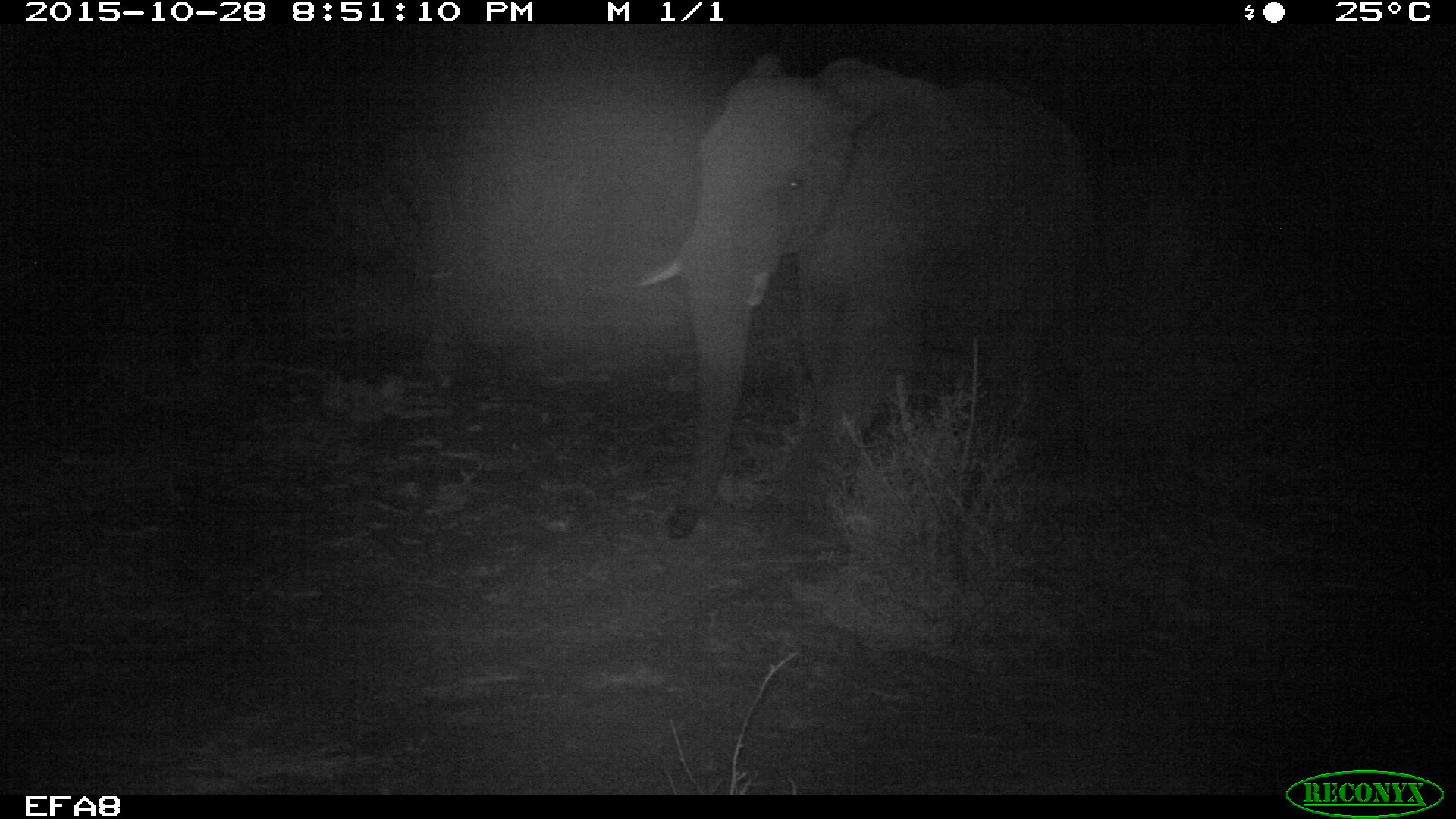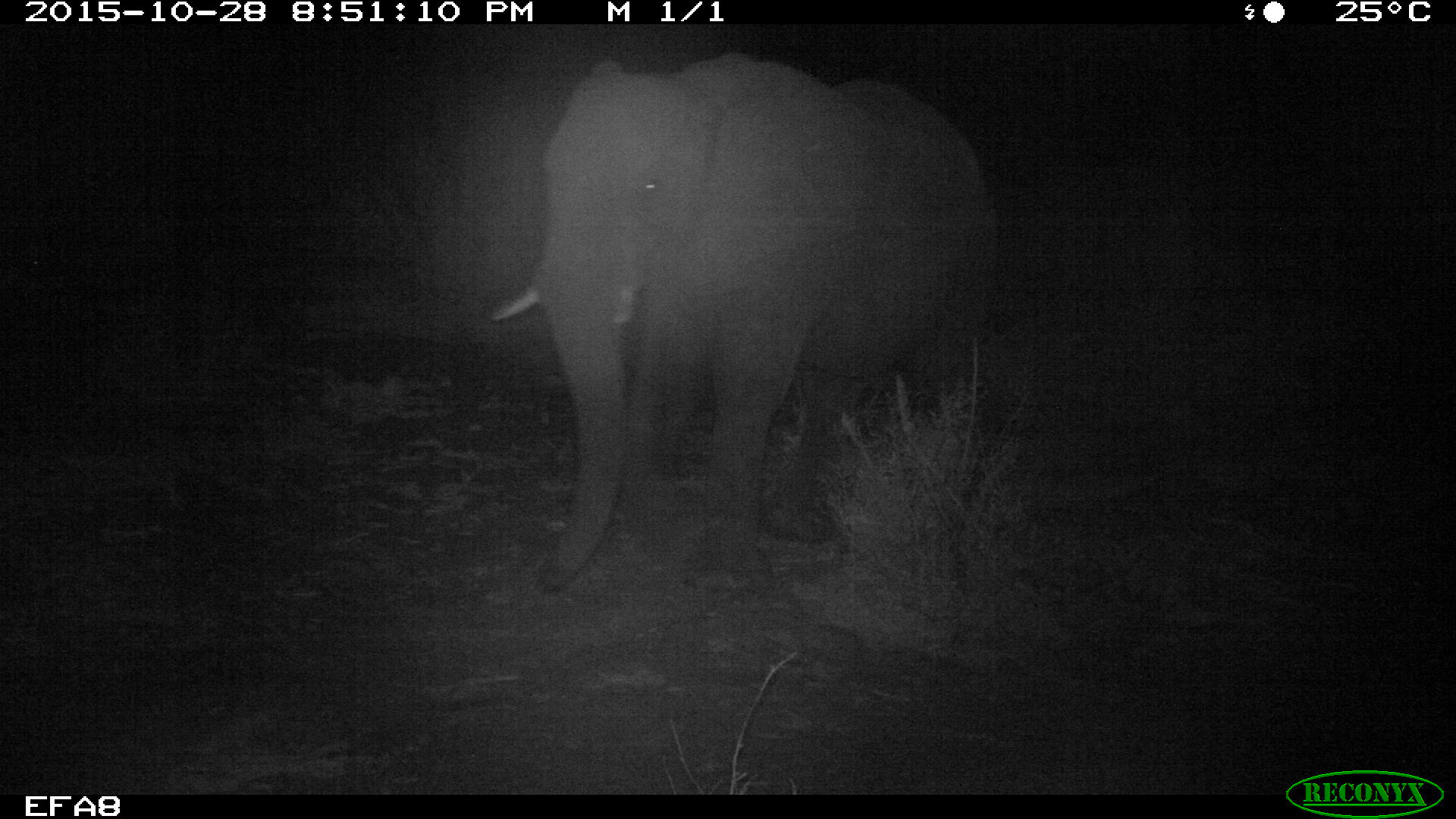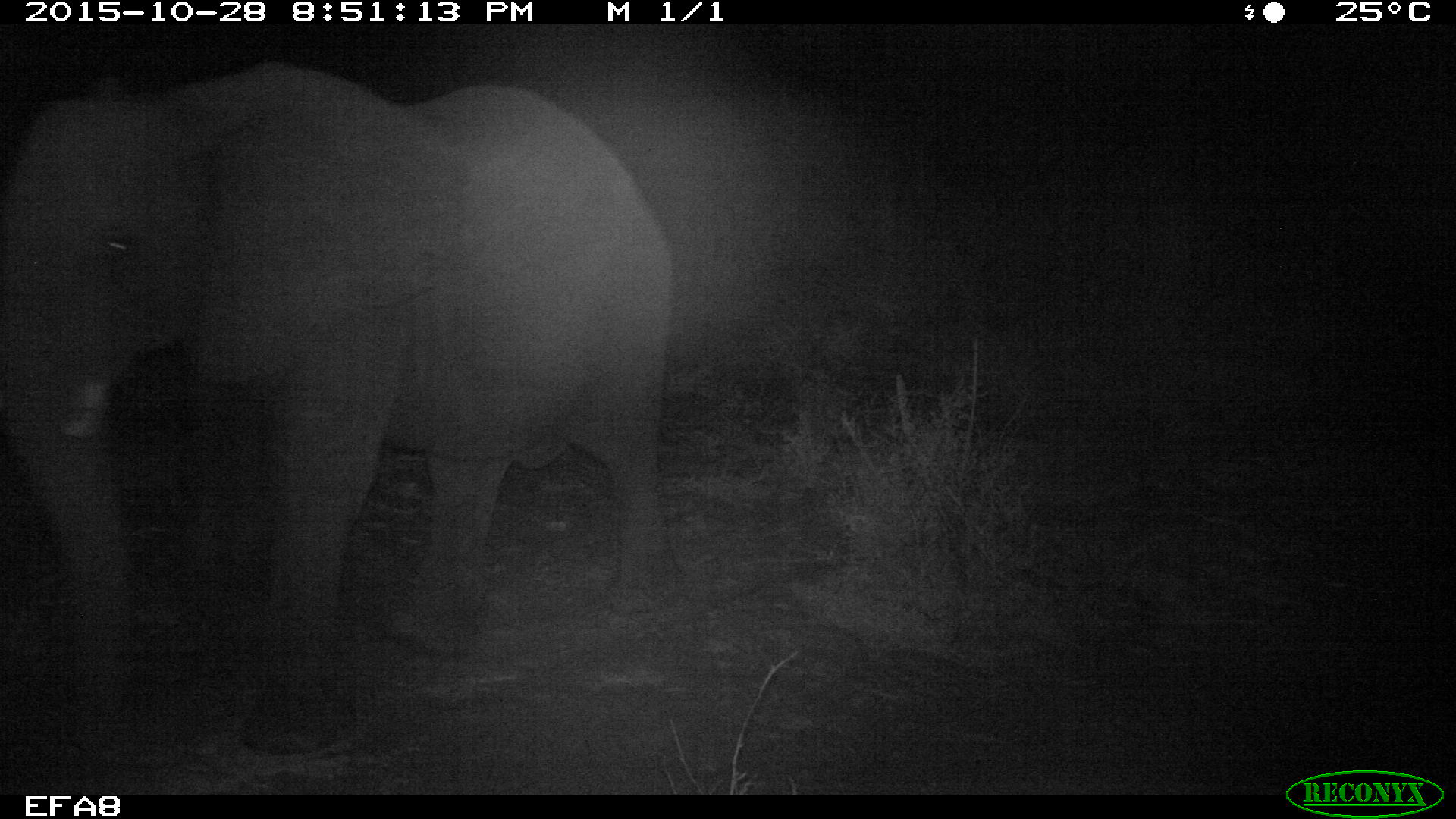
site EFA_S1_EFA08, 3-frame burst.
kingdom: Animalia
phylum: Chordata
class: Mammalia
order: Proboscidea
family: Elephantidae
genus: Loxodonta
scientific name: Loxodonta africana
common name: african bush elephant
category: elephant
Elephant (african bush elephant) (Loxodonta africana), count 1. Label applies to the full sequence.